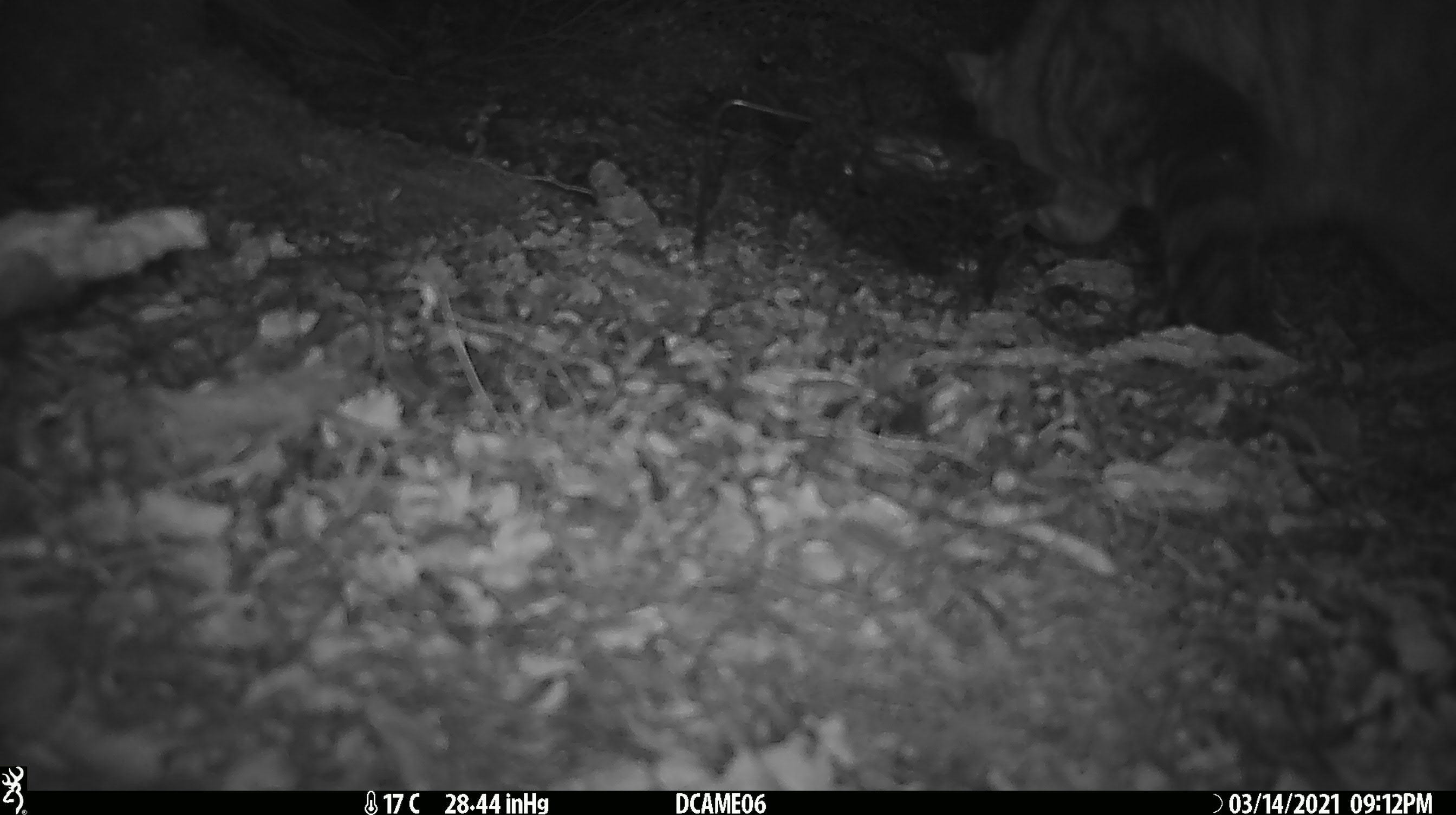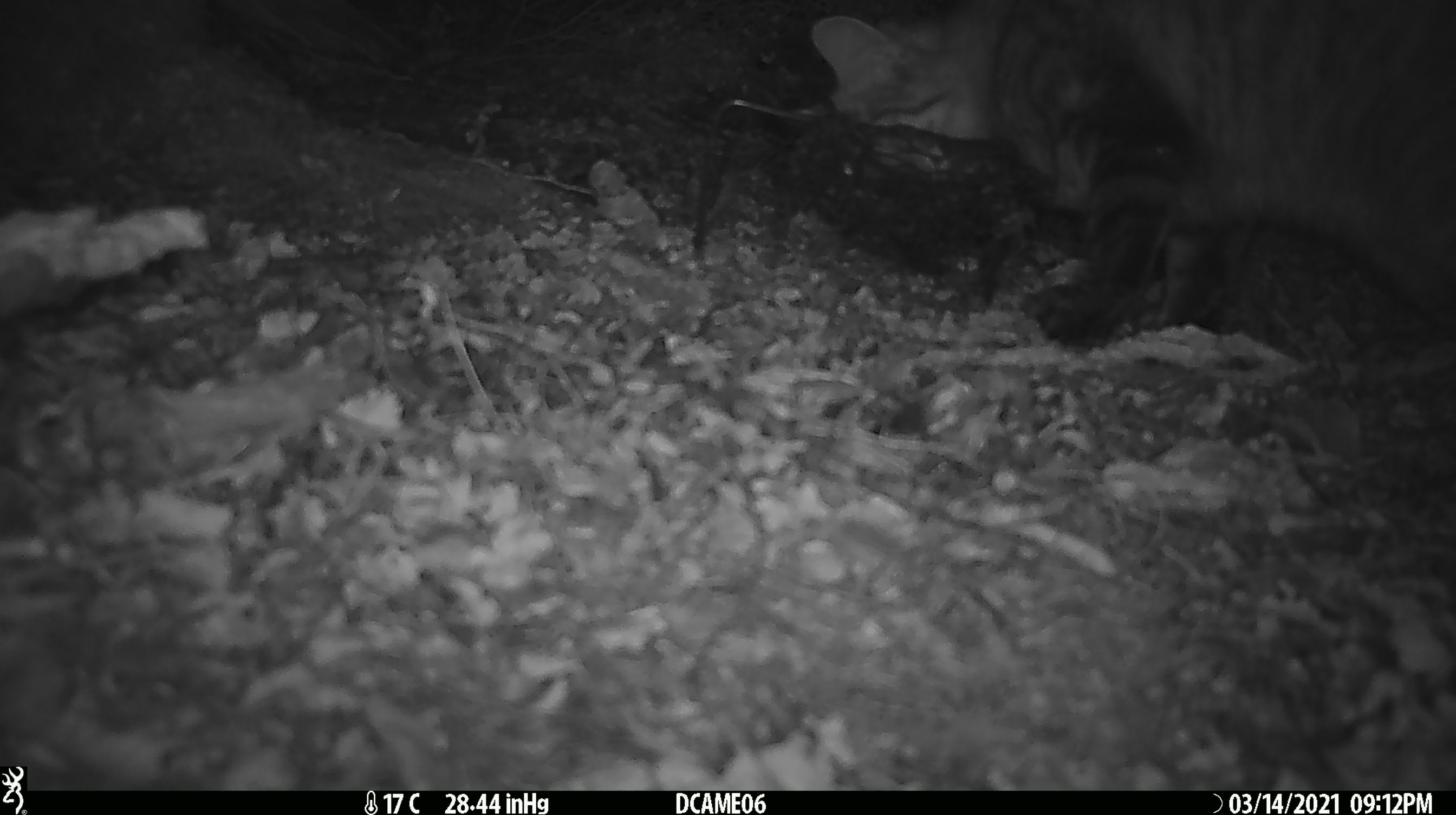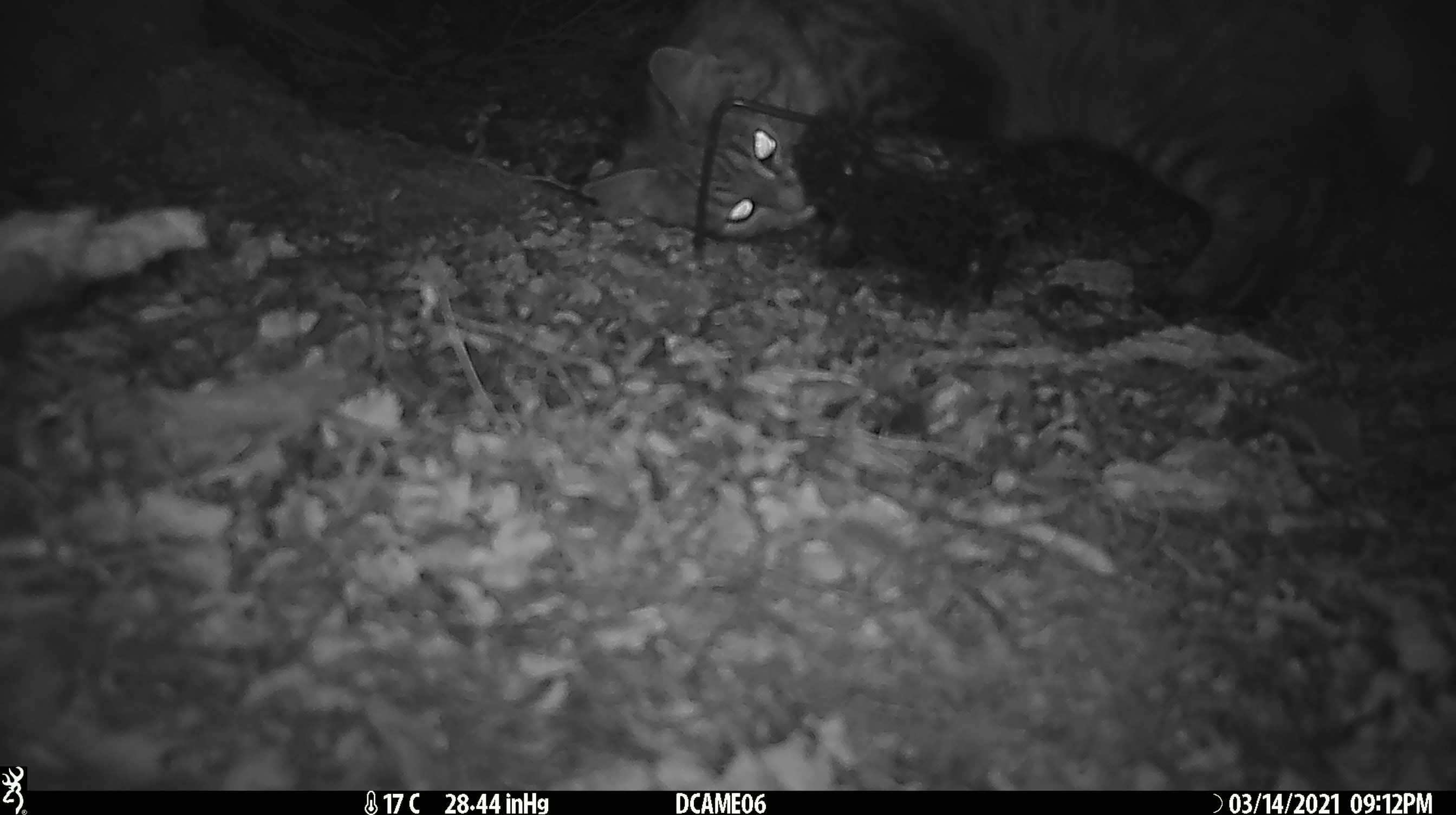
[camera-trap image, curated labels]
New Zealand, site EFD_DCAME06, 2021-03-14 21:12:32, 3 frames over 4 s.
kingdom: Animalia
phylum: Chordata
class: Mammalia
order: Carnivora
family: Felidae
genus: Felis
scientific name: Felis catus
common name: domestic cat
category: cat